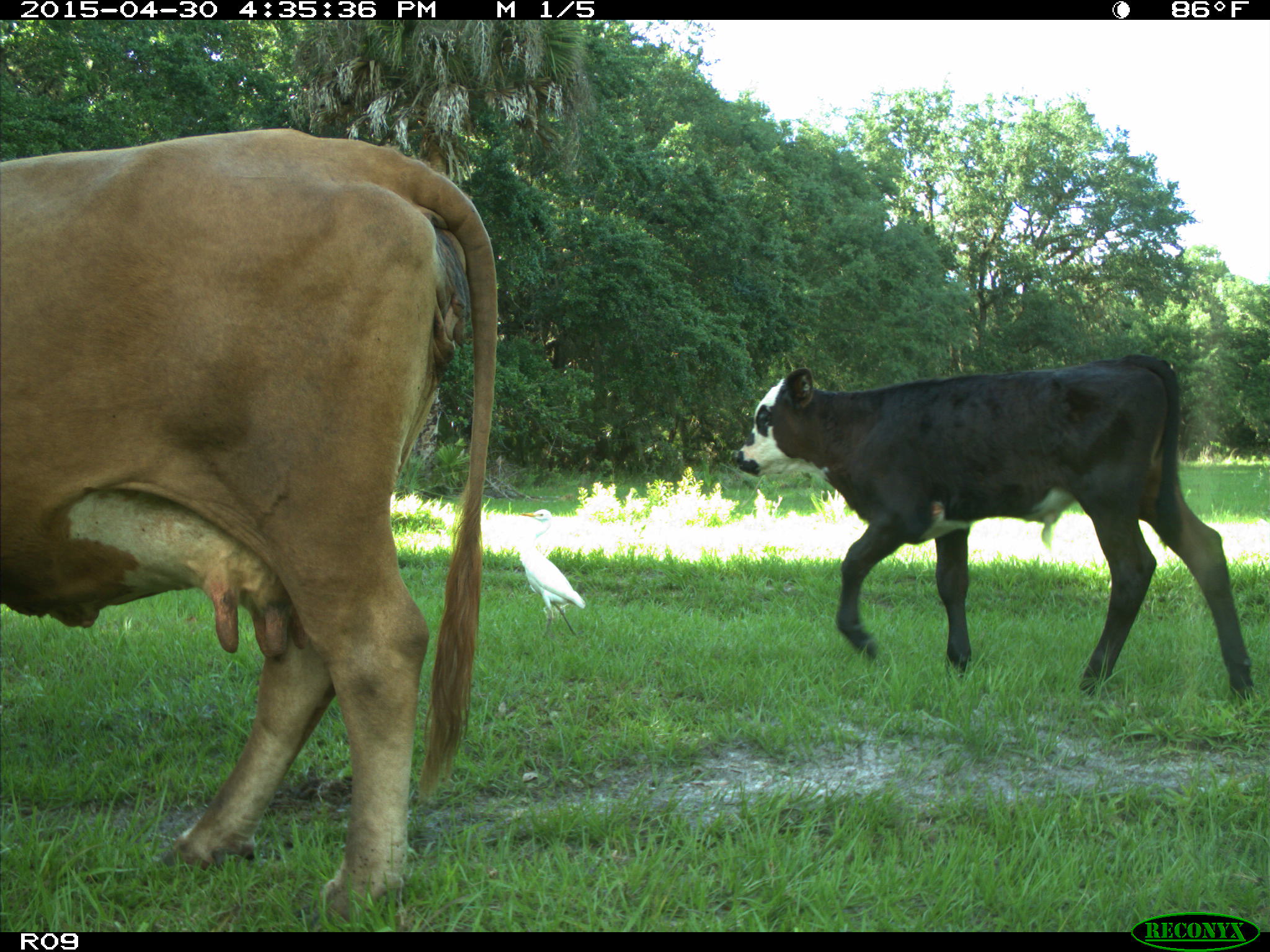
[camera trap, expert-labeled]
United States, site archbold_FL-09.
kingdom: Animalia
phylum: Chordata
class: Mammalia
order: Artiodactyla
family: Bovidae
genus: Bos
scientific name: Bos taurus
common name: domestic cow